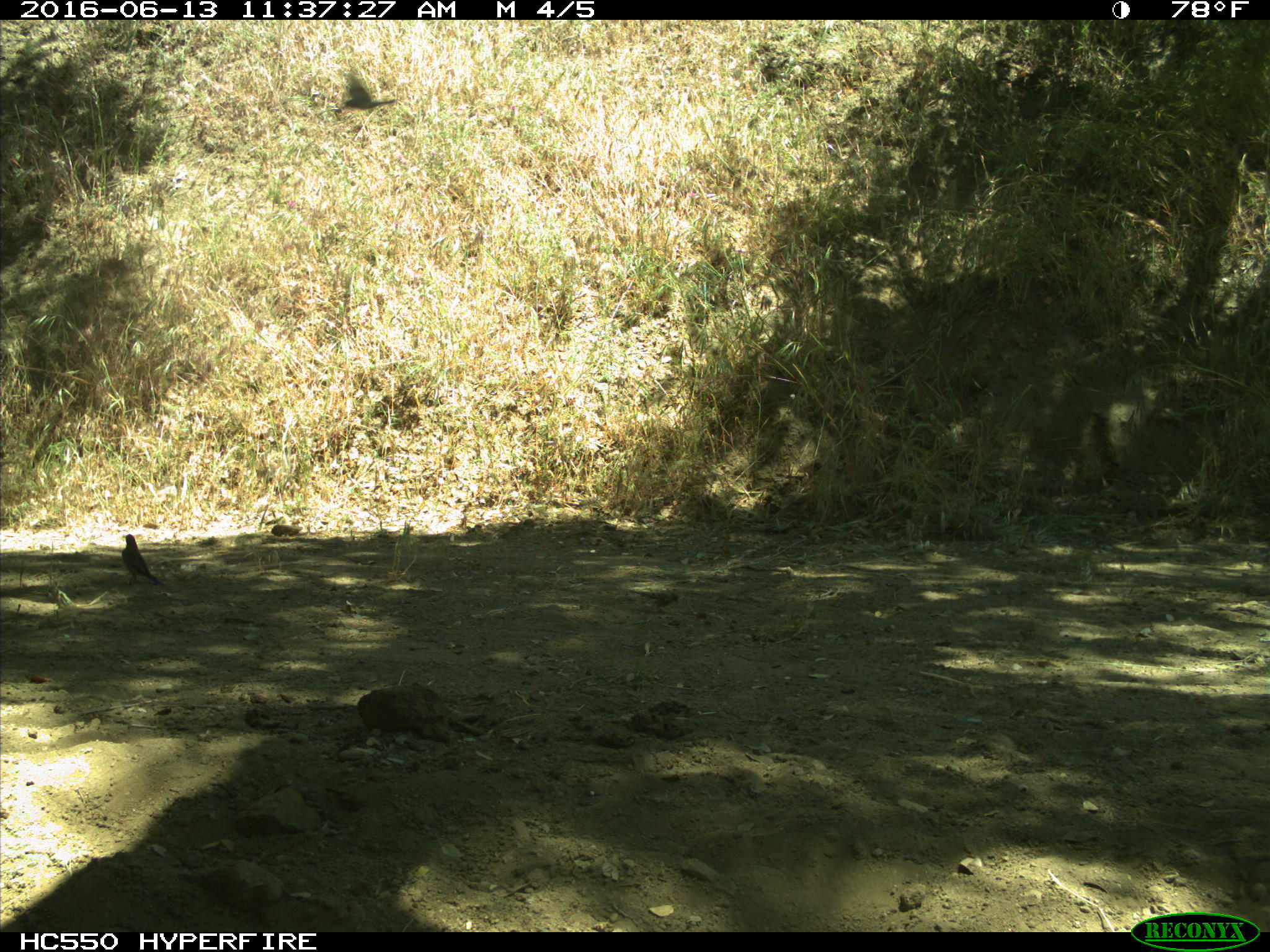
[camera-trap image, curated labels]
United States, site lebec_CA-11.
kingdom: Animalia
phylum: Chordata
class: Aves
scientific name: Aves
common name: birds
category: unidentified bird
Unidentified bird (birds) (Aves).